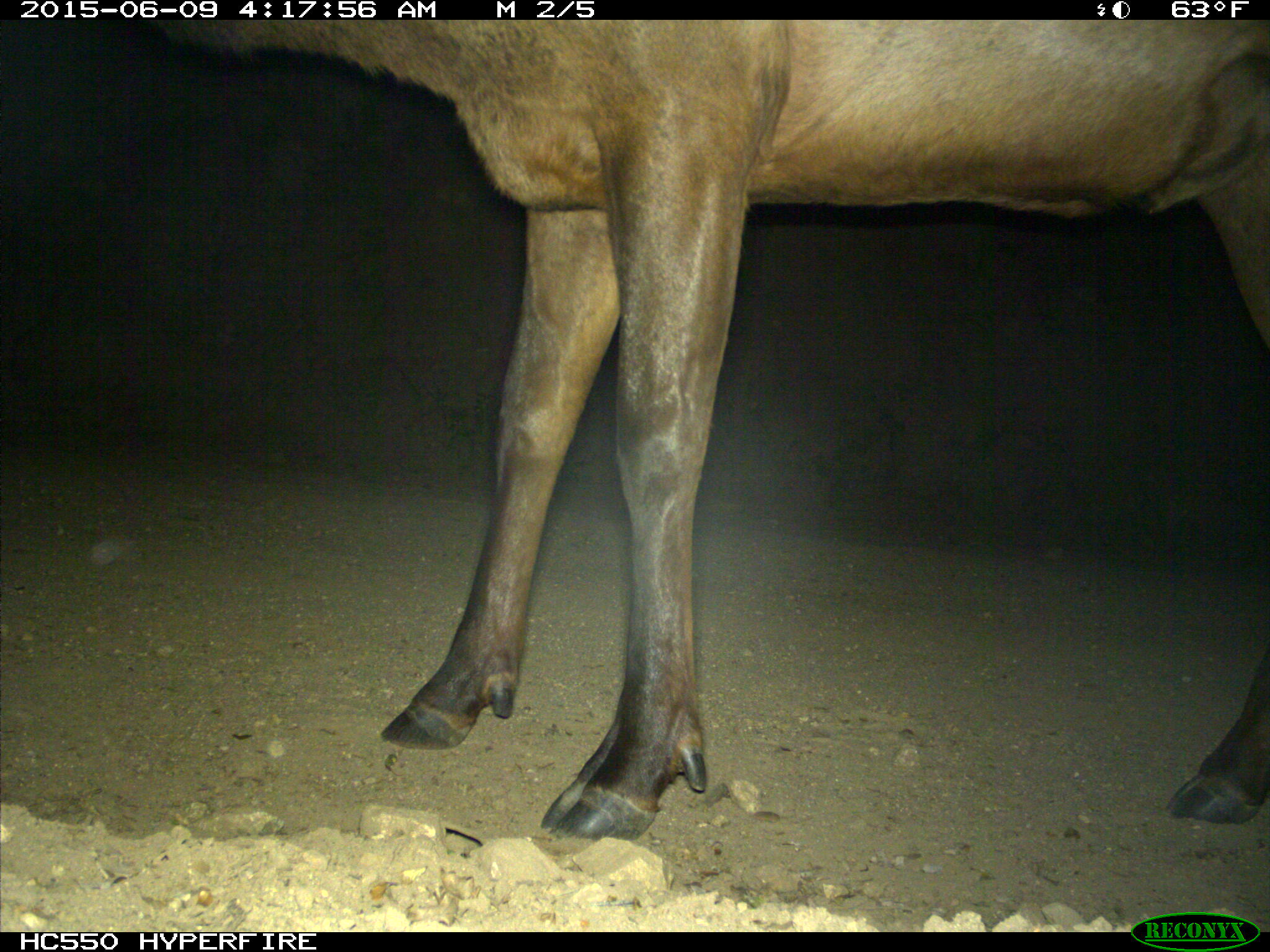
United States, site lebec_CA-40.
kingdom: Animalia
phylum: Chordata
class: Mammalia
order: Artiodactyla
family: Cervidae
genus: Cervus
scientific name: Cervus canadensis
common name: elk